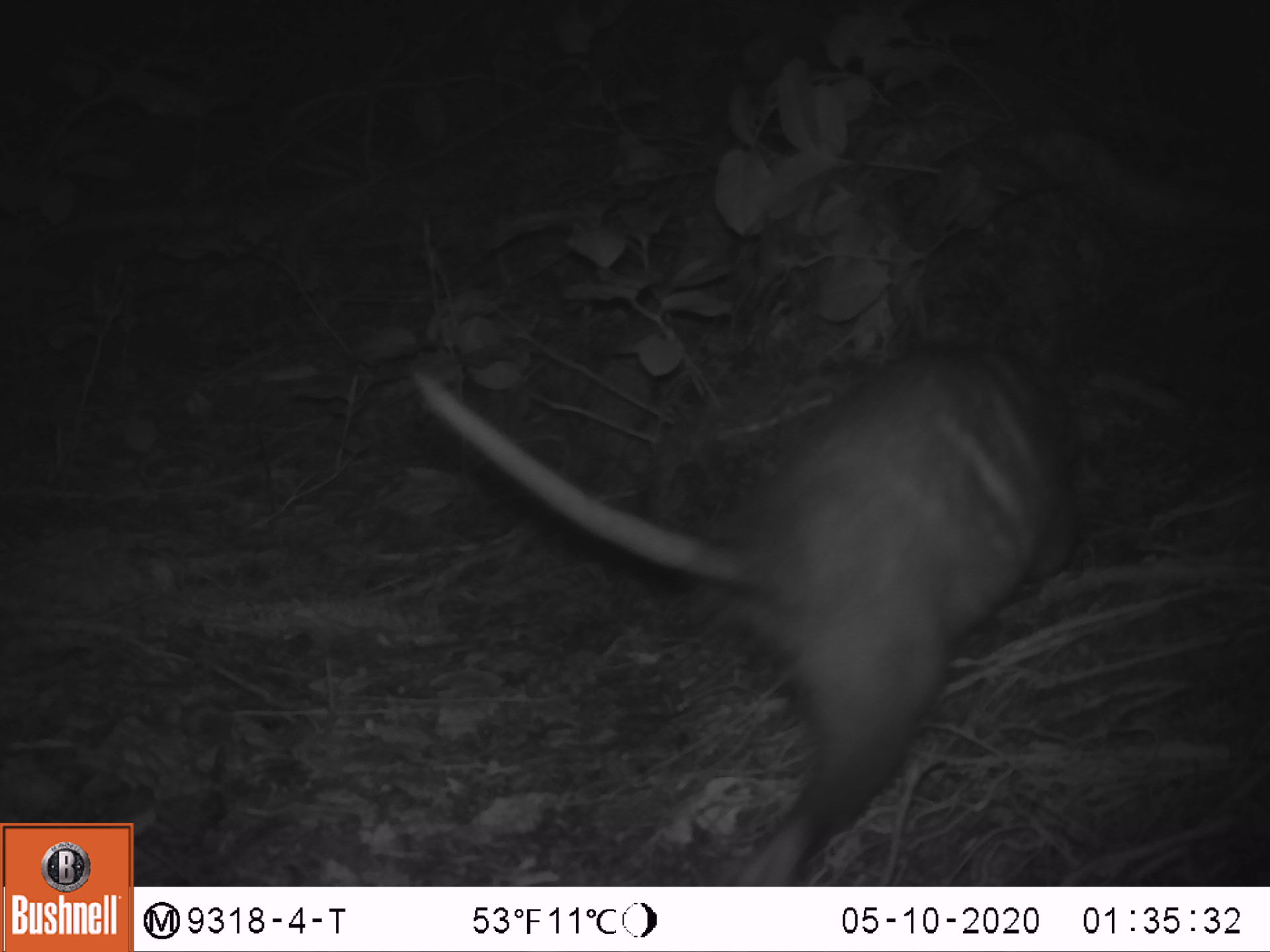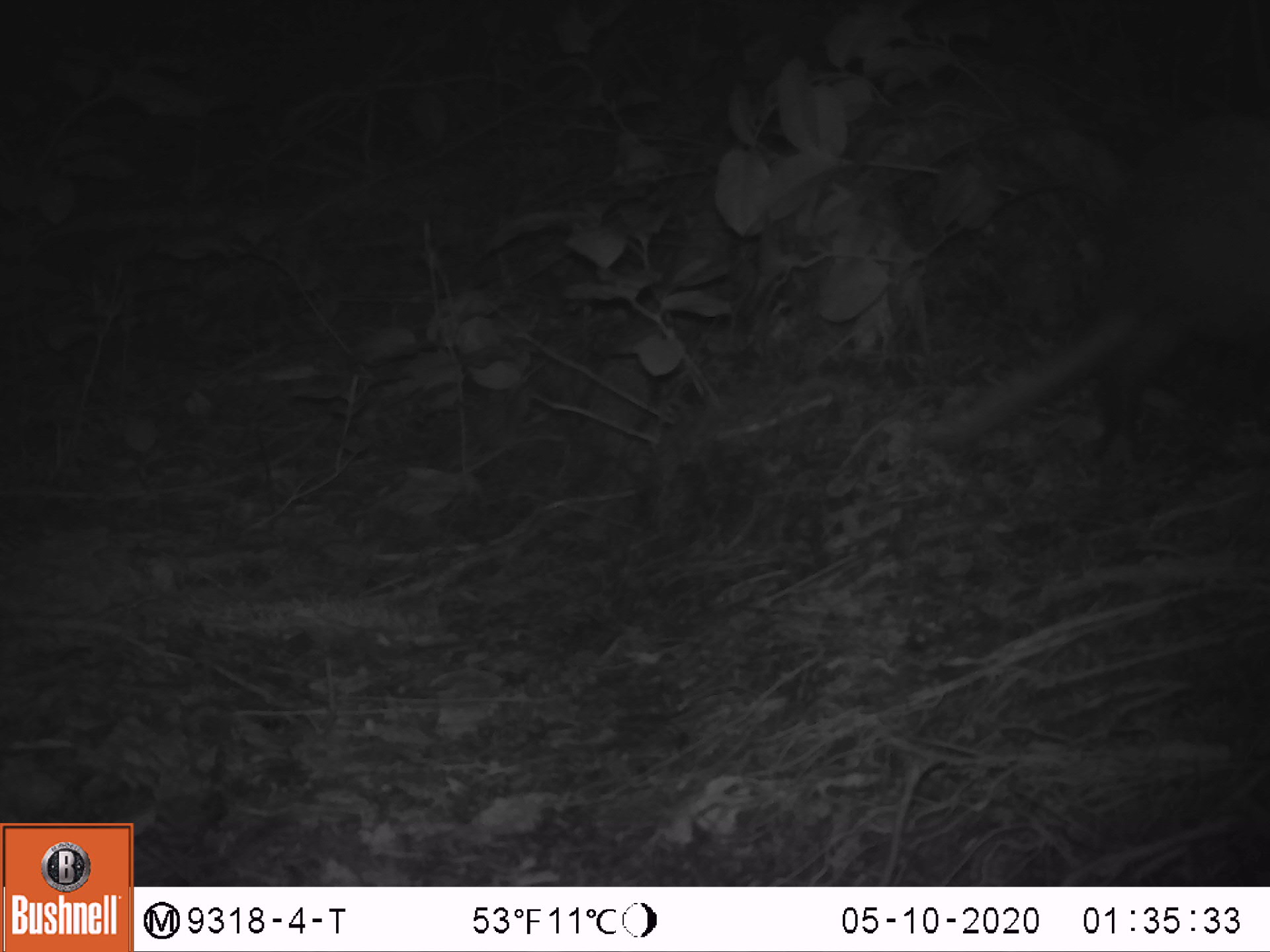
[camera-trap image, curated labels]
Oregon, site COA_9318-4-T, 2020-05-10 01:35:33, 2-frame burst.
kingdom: Animalia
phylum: Chordata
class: Mammalia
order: Didelphimorphia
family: Didelphidae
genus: Didelphis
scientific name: Didelphis virginiana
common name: virginia opossum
Virginia opossum (Didelphis virginiana).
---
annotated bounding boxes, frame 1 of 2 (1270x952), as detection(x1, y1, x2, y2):
virginia opossum: detection(395, 340, 1072, 891)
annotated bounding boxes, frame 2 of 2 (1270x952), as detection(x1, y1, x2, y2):
virginia opossum: detection(913, 97, 1259, 482)